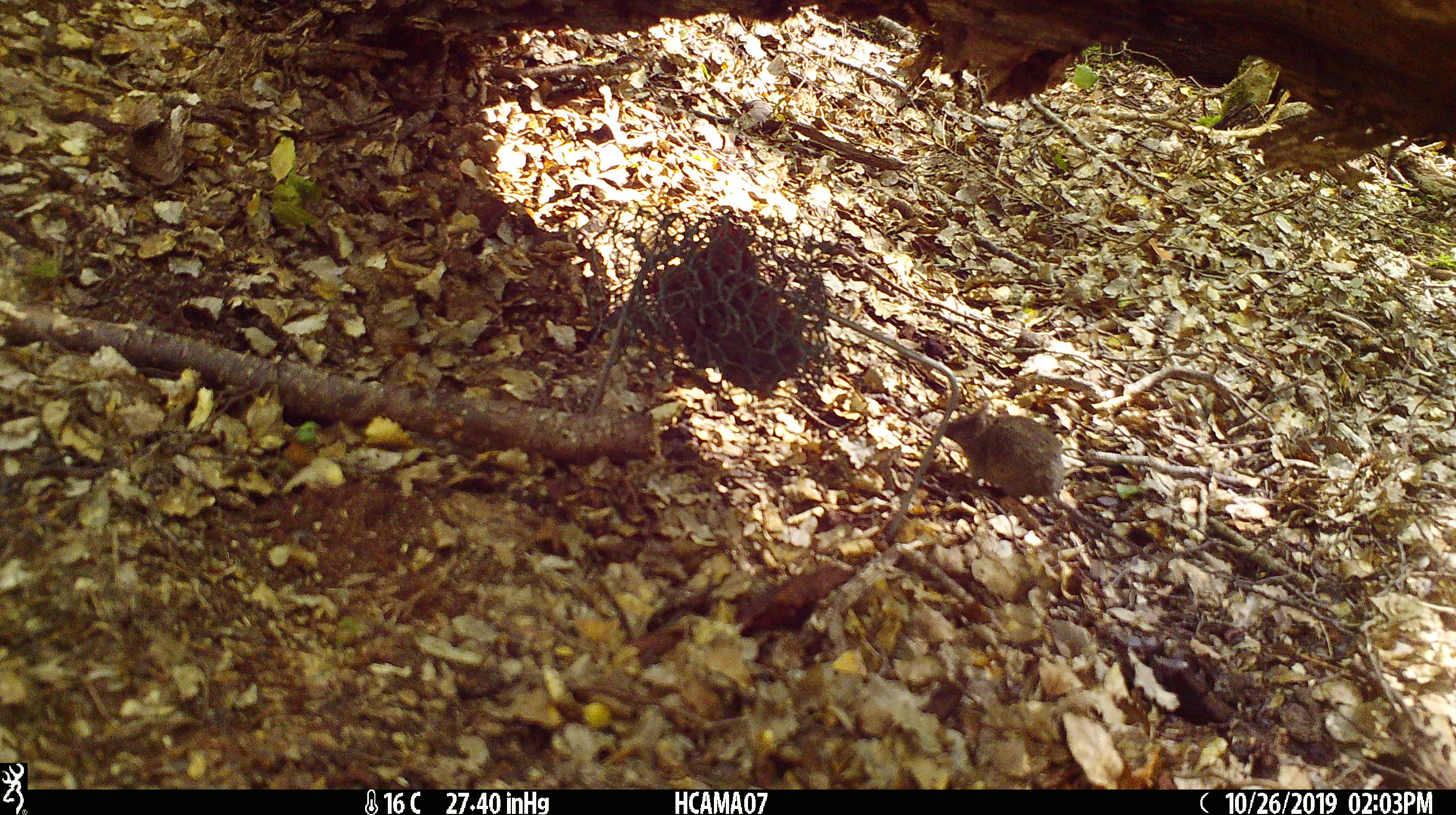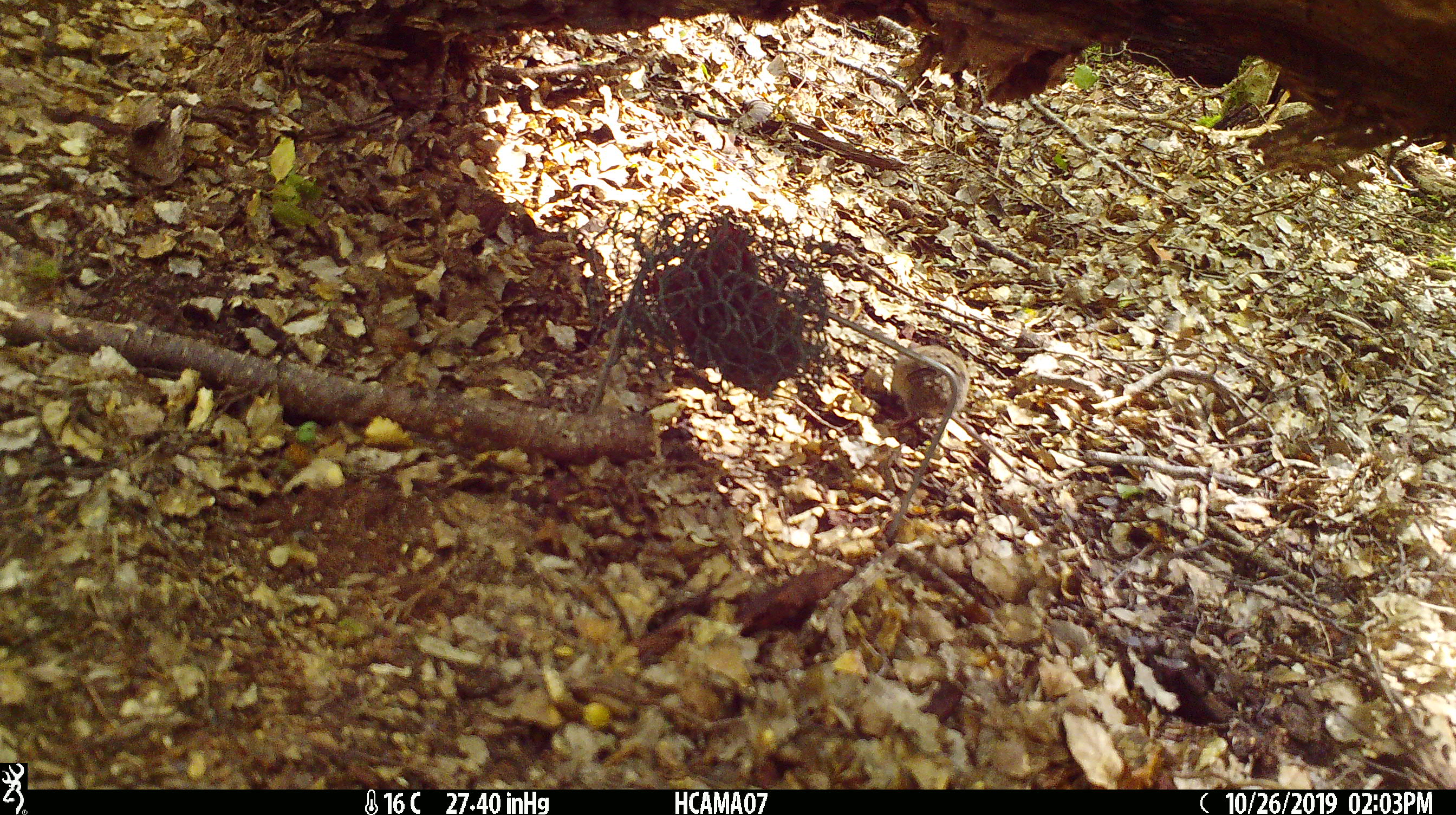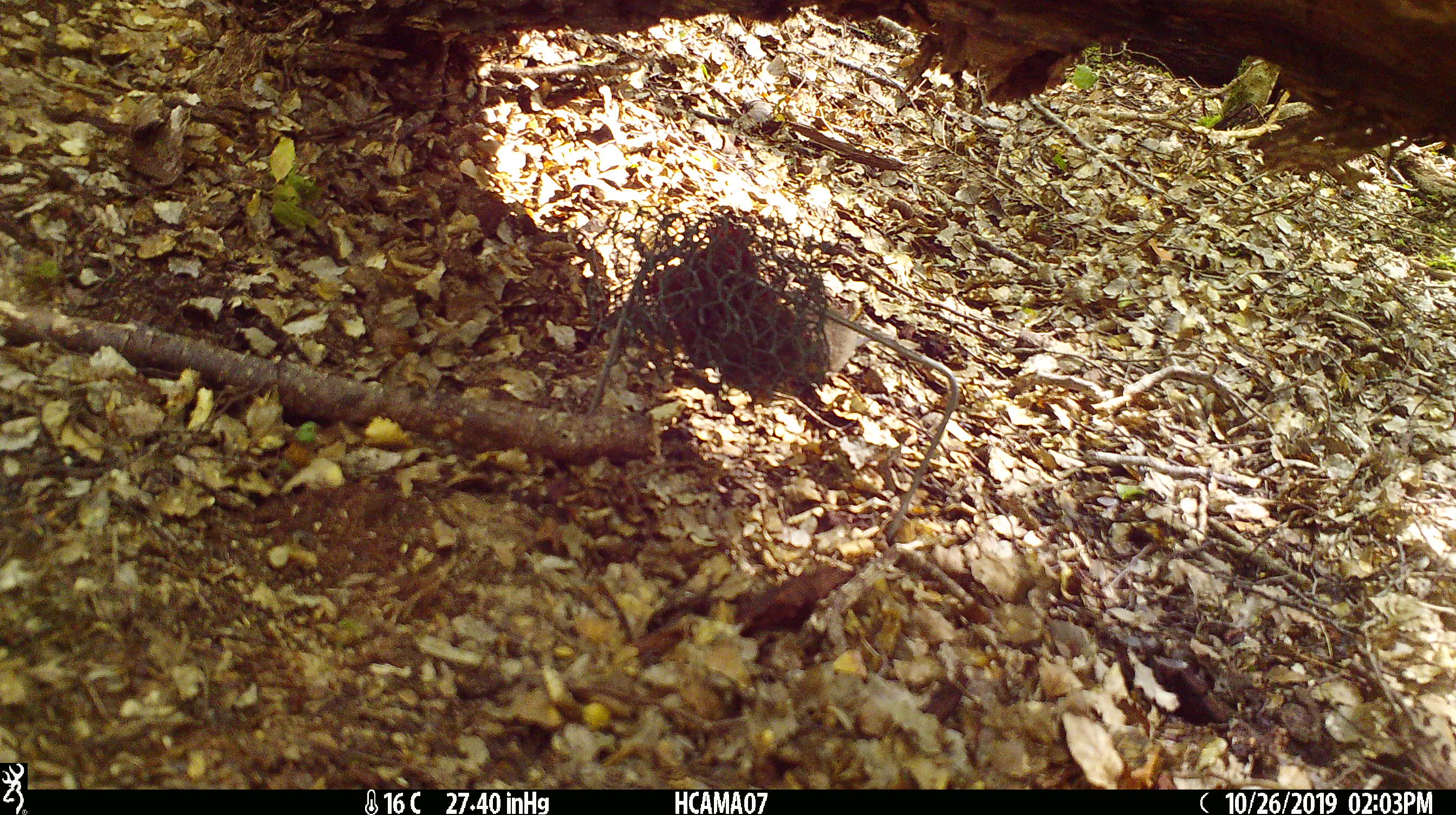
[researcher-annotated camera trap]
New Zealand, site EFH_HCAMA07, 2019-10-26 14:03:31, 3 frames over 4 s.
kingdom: Animalia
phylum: Chordata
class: Mammalia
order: Rodentia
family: Muridae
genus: Mus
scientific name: Mus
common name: mouse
Mouse (Mus).